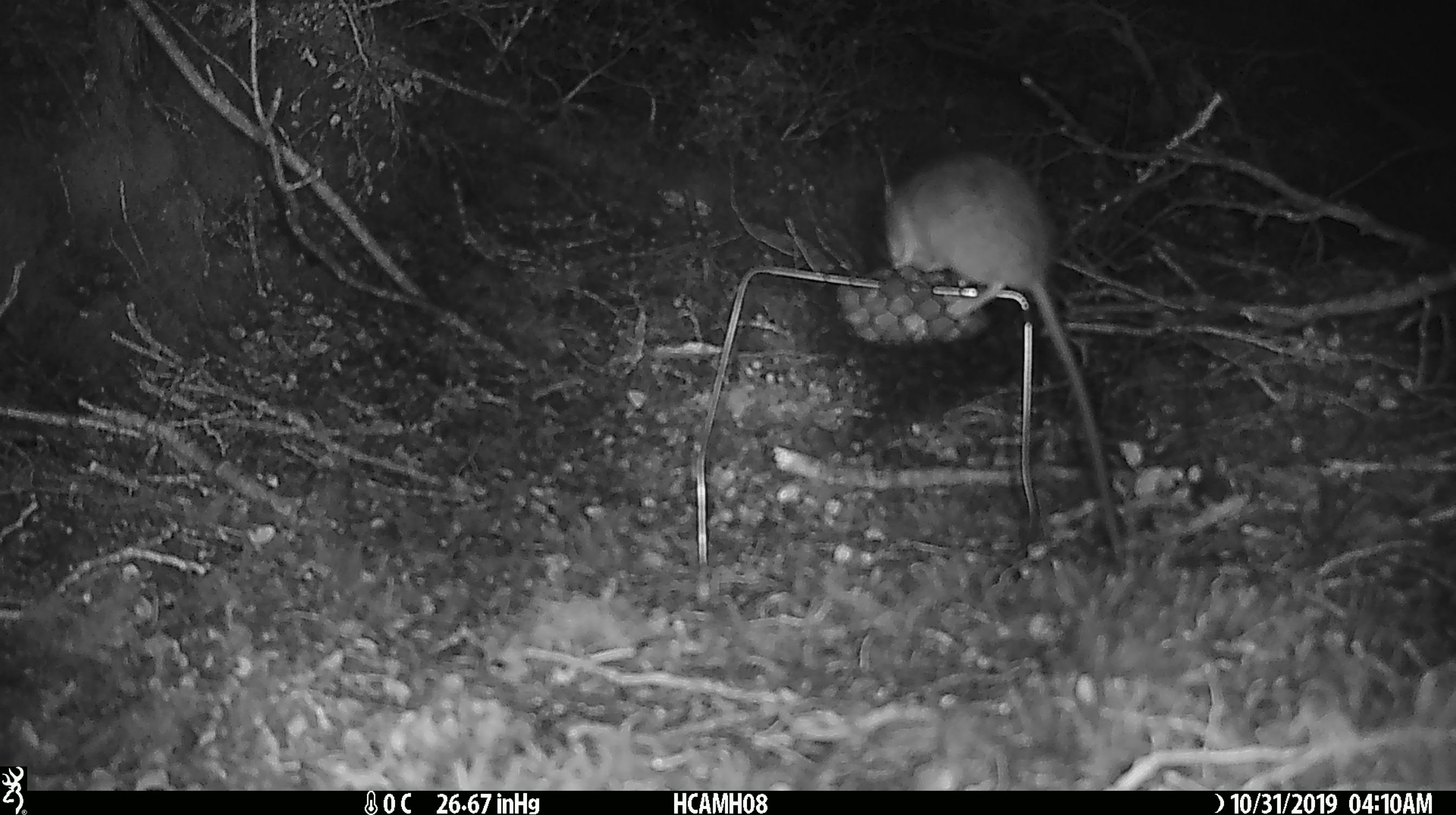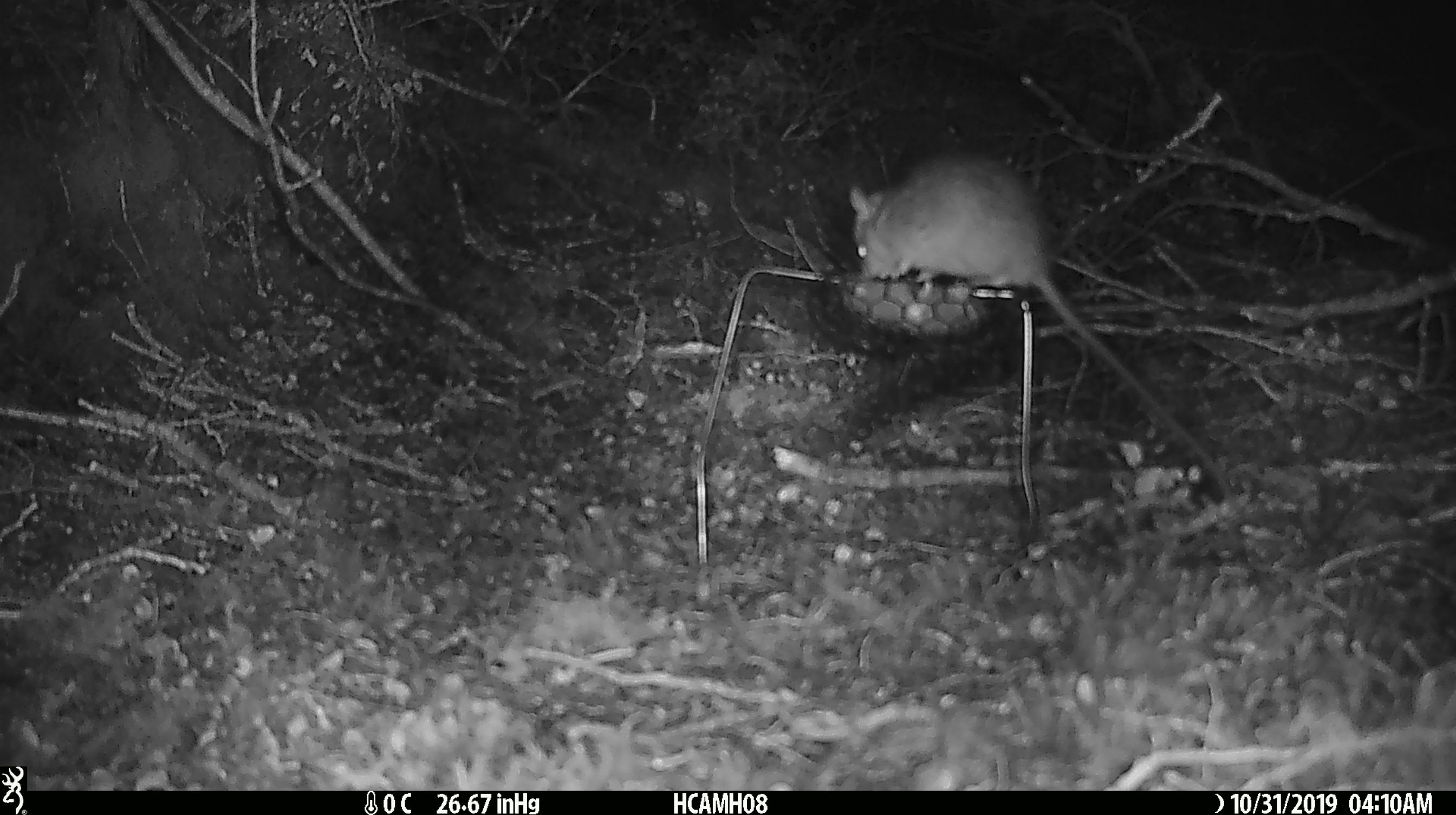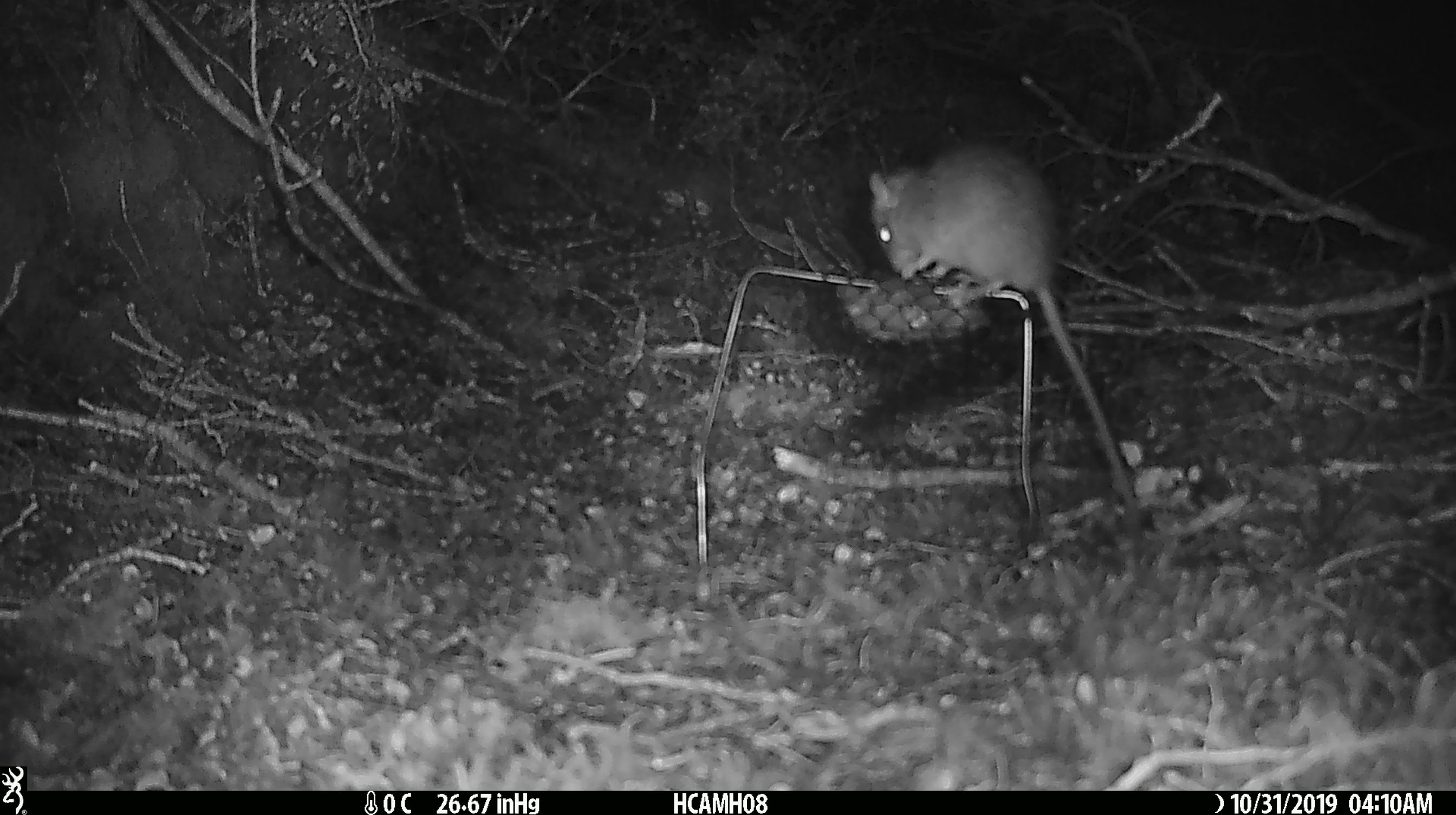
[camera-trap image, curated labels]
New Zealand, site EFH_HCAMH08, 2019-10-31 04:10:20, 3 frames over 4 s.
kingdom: Animalia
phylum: Chordata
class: Mammalia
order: Rodentia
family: Muridae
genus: Rattus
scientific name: Rattus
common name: rat